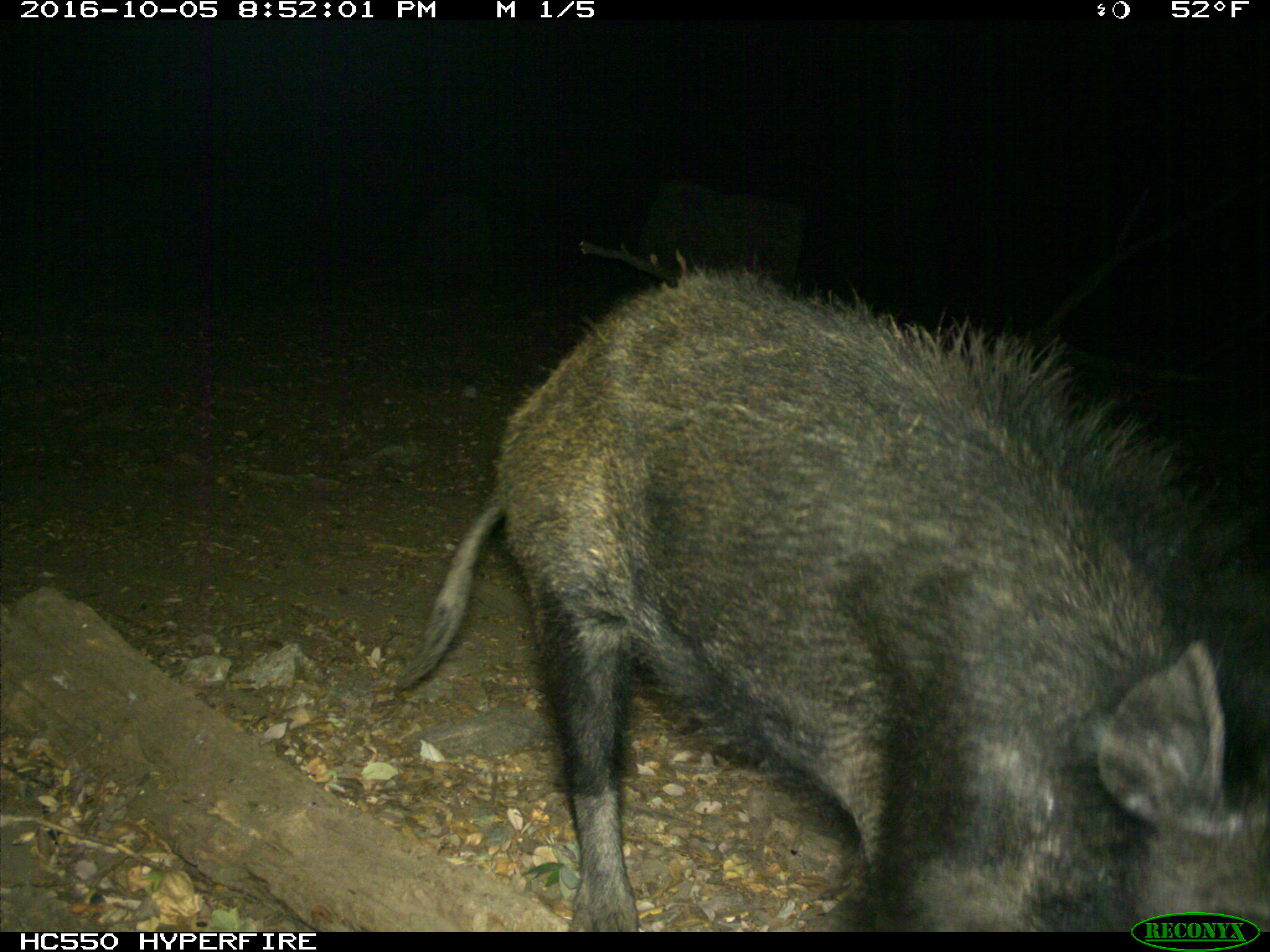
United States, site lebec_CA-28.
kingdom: Animalia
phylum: Chordata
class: Mammalia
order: Artiodactyla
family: Suidae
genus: Sus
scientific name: Sus scrofa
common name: wild boar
Sus scrofa (wild boar).